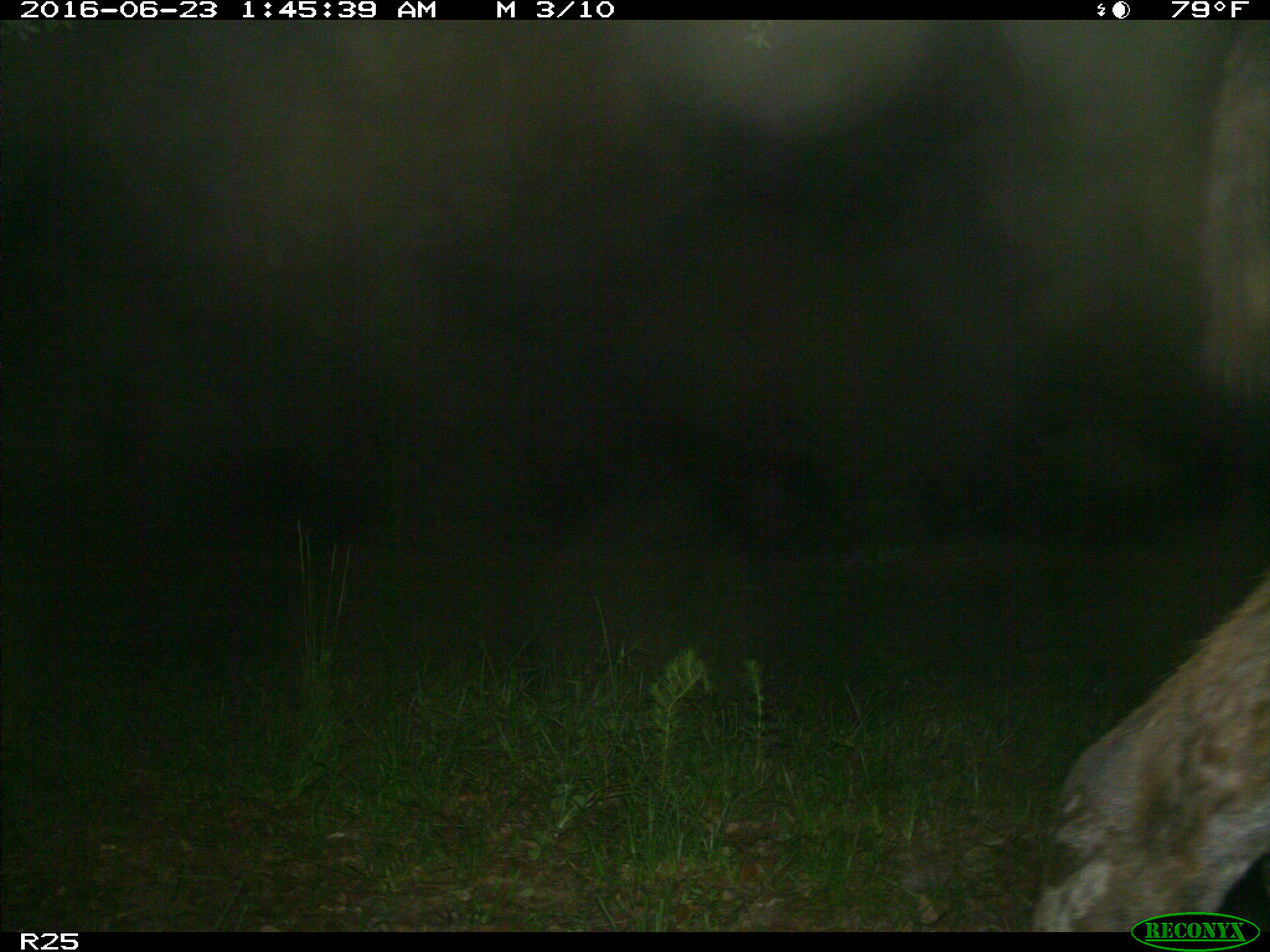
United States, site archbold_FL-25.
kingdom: Animalia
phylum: Chordata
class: Mammalia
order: Artiodactyla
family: Bovidae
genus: Bos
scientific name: Bos taurus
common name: domestic cow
Bos taurus (domestic cow).